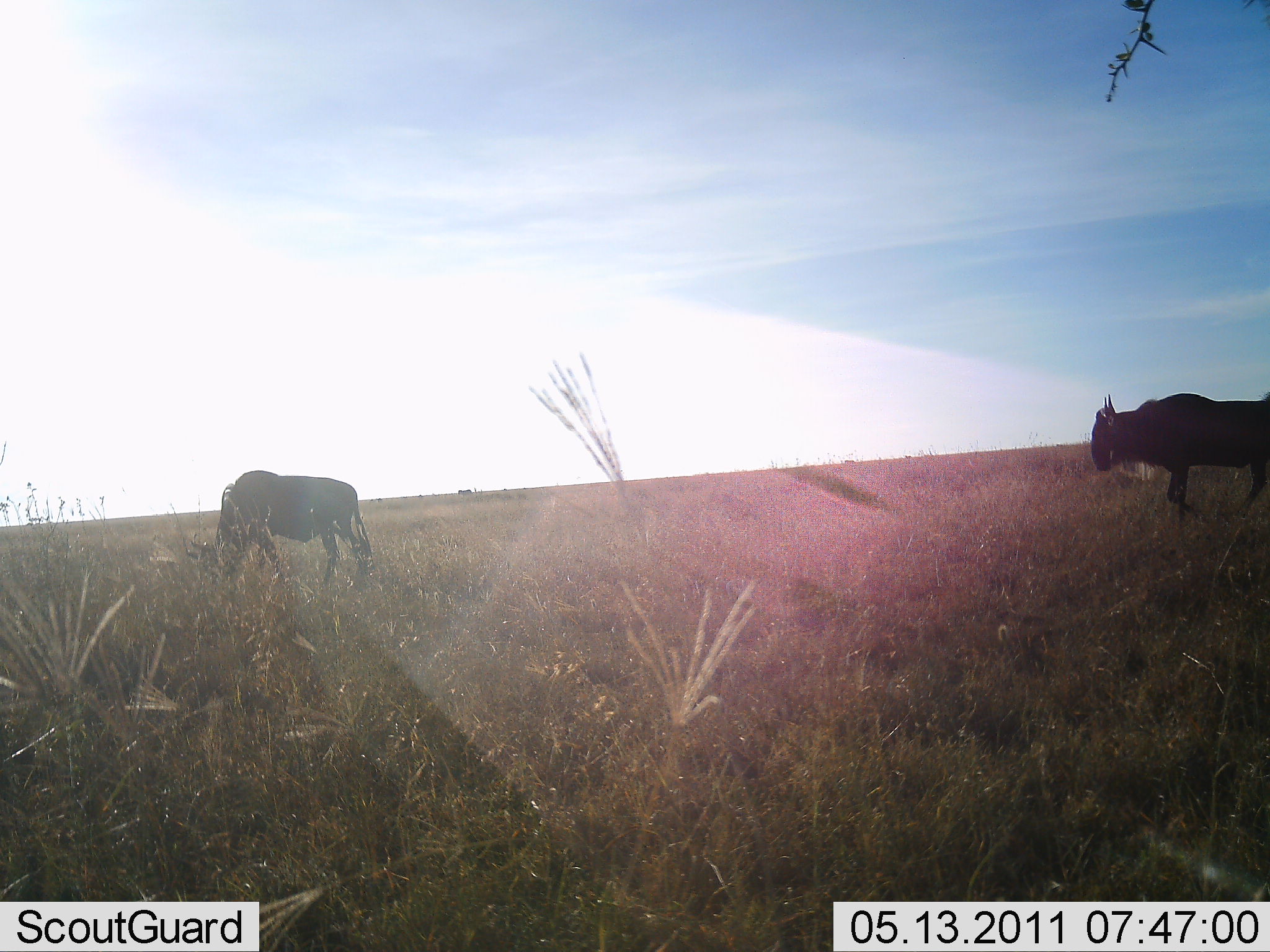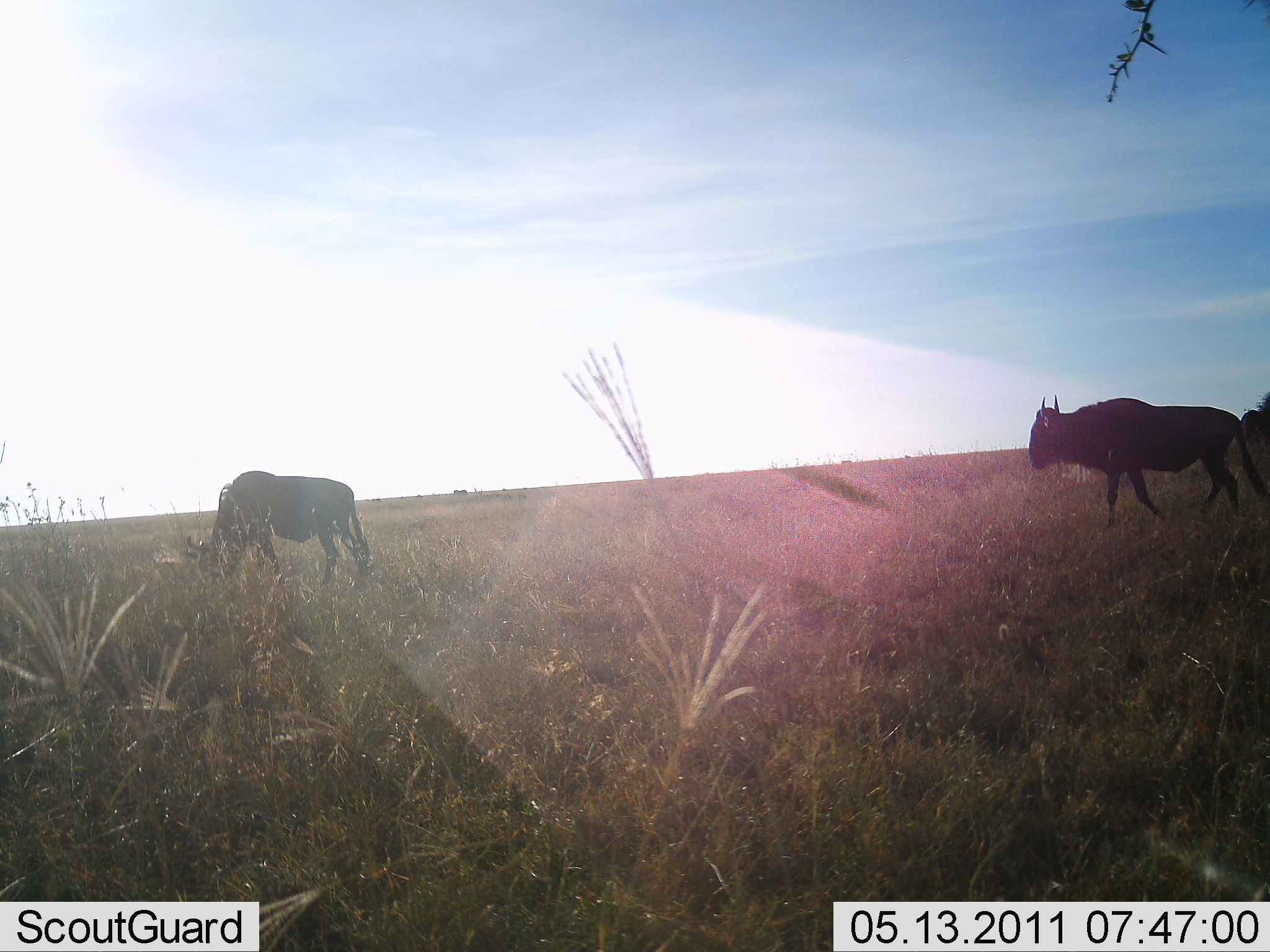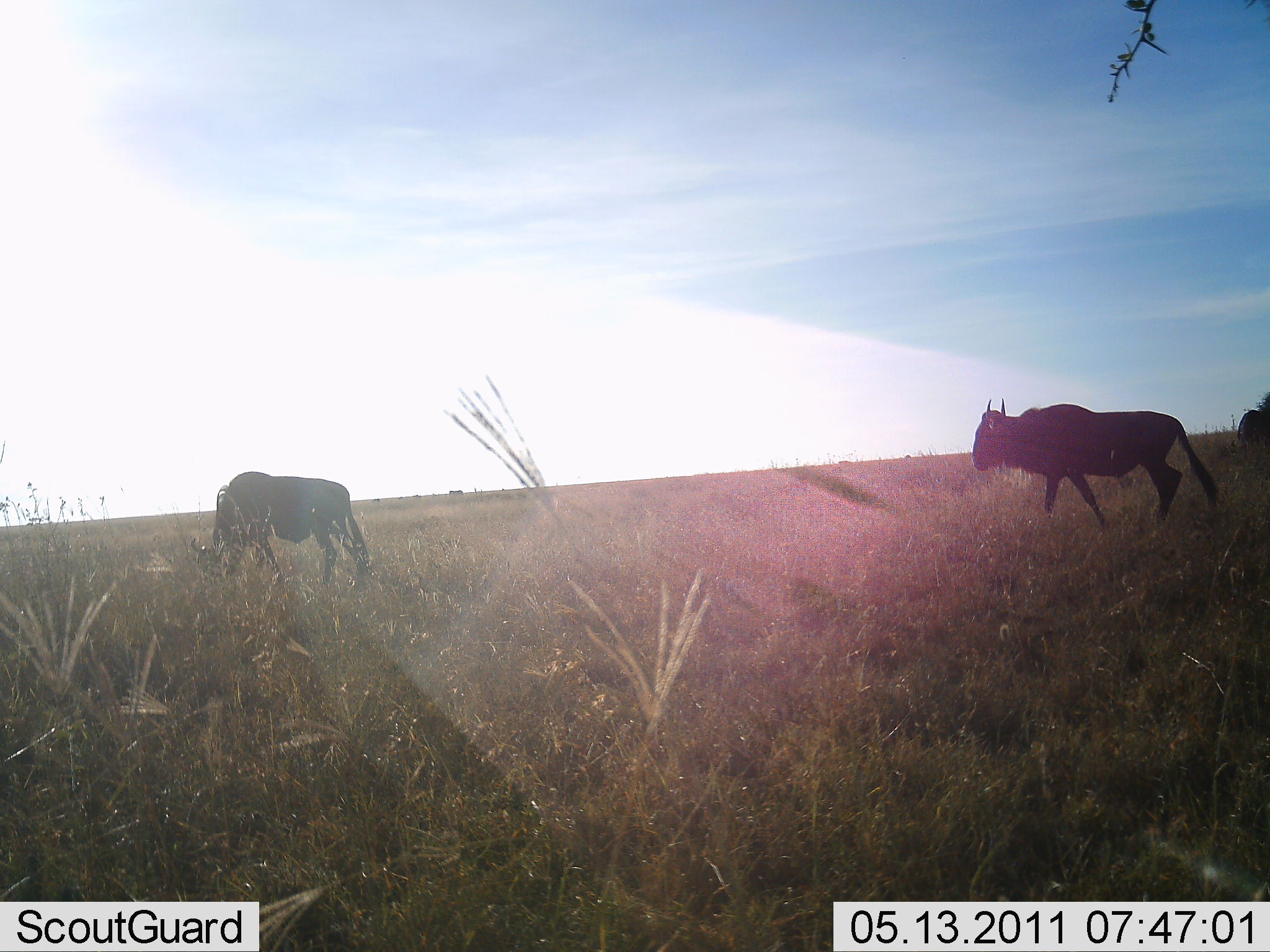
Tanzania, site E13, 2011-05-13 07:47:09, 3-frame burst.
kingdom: Animalia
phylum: Chordata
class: Mammalia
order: Artiodactyla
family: Bovidae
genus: Connochaetes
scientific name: Connochaetes taurinus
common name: blue wildebeest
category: wildebeest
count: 2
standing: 10%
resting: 0%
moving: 80%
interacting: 0%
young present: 0%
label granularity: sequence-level